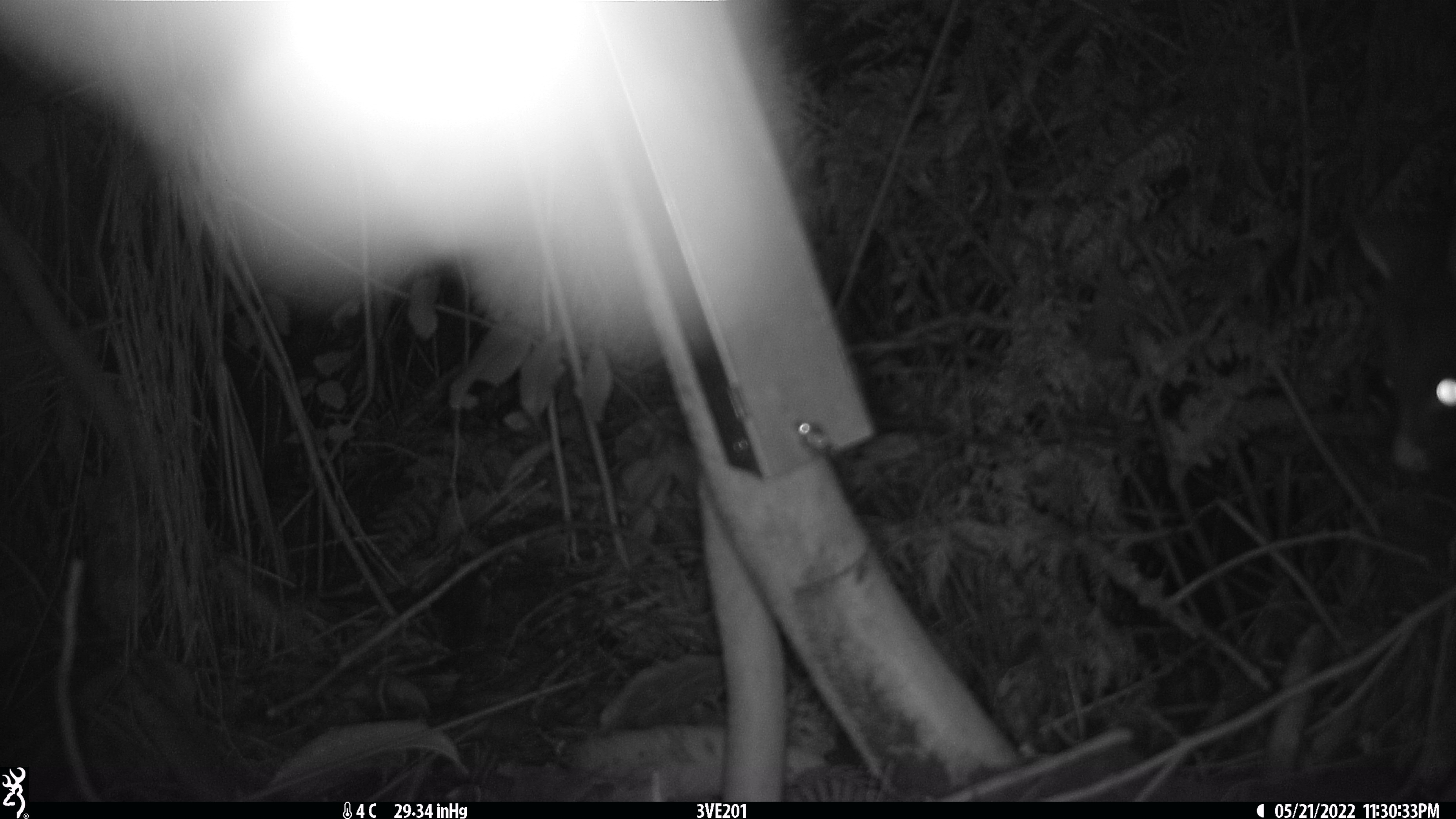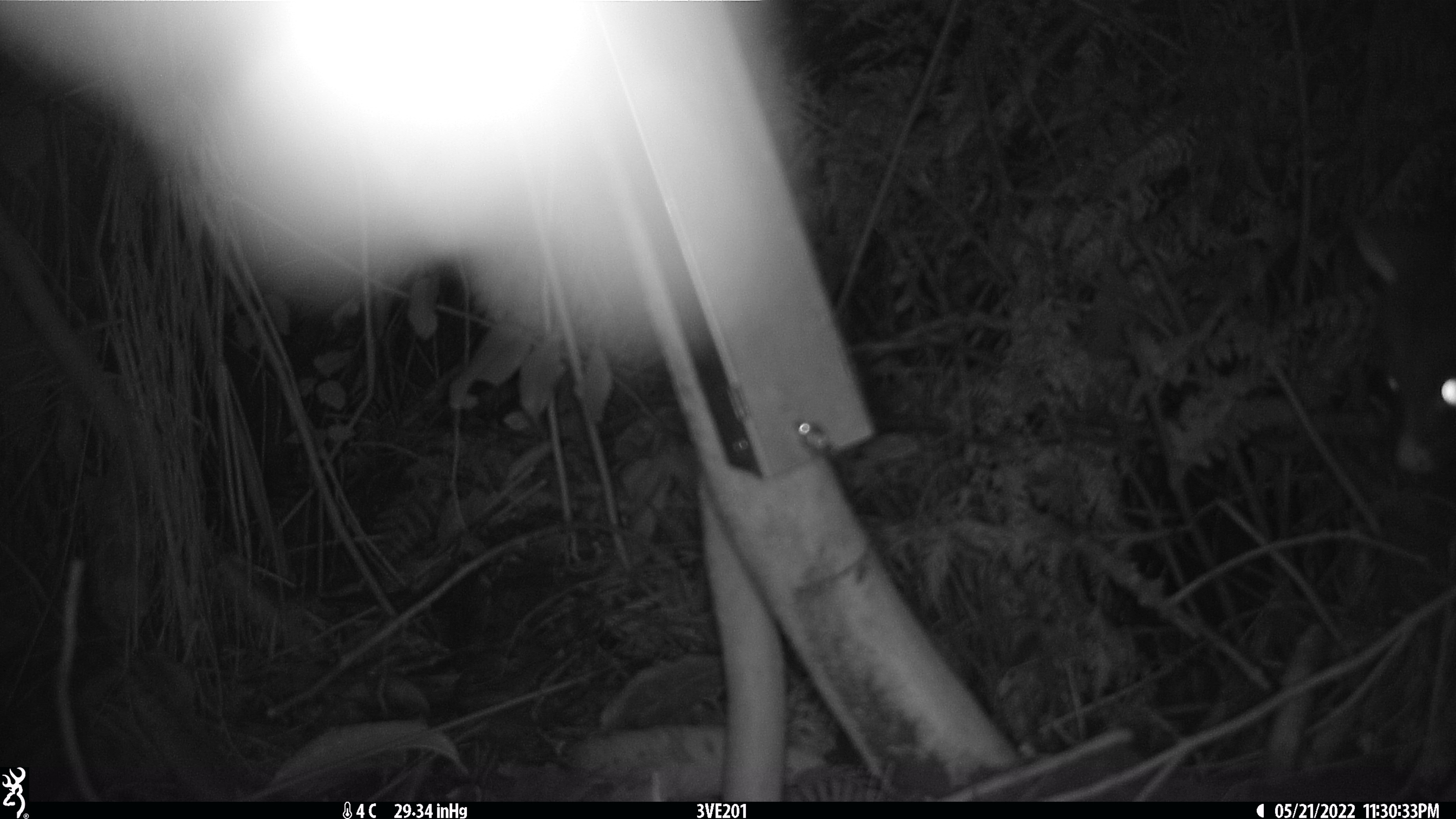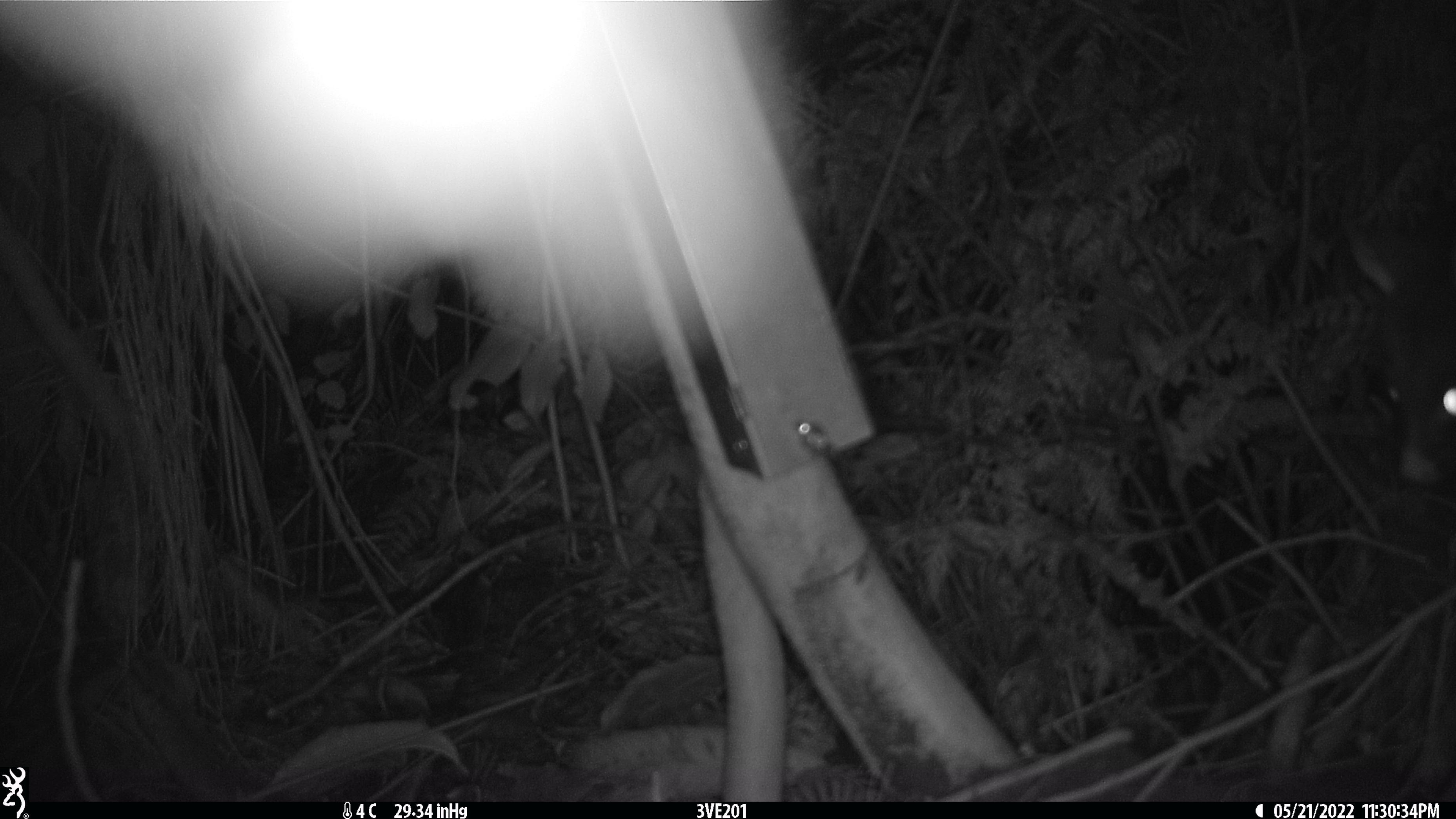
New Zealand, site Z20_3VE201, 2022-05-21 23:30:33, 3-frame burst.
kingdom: Animalia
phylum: Chordata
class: Mammalia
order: Diprotodontia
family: Phalangeridae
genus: Trichosurus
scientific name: Trichosurus vulpecula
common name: common brushtail possum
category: possum